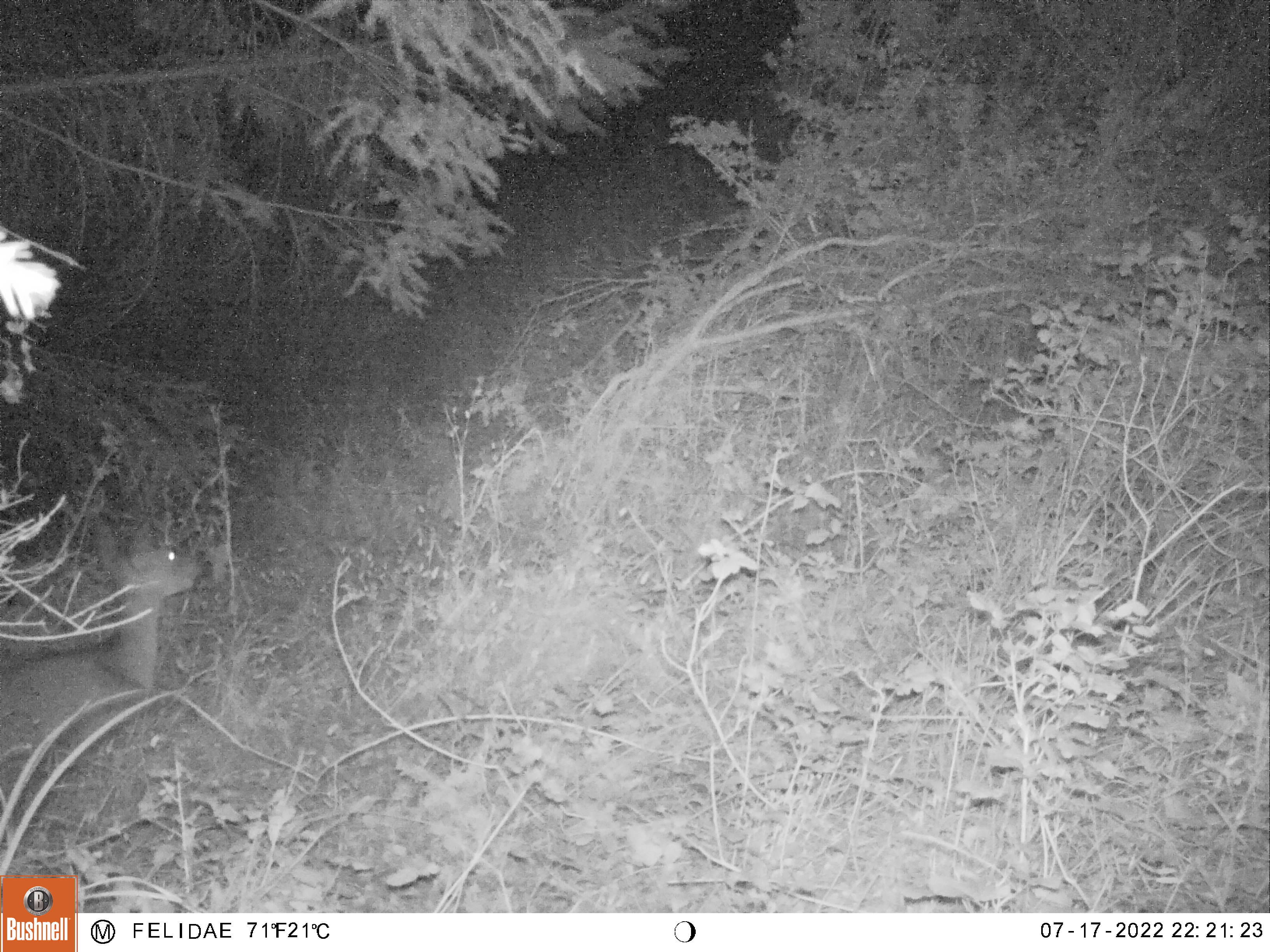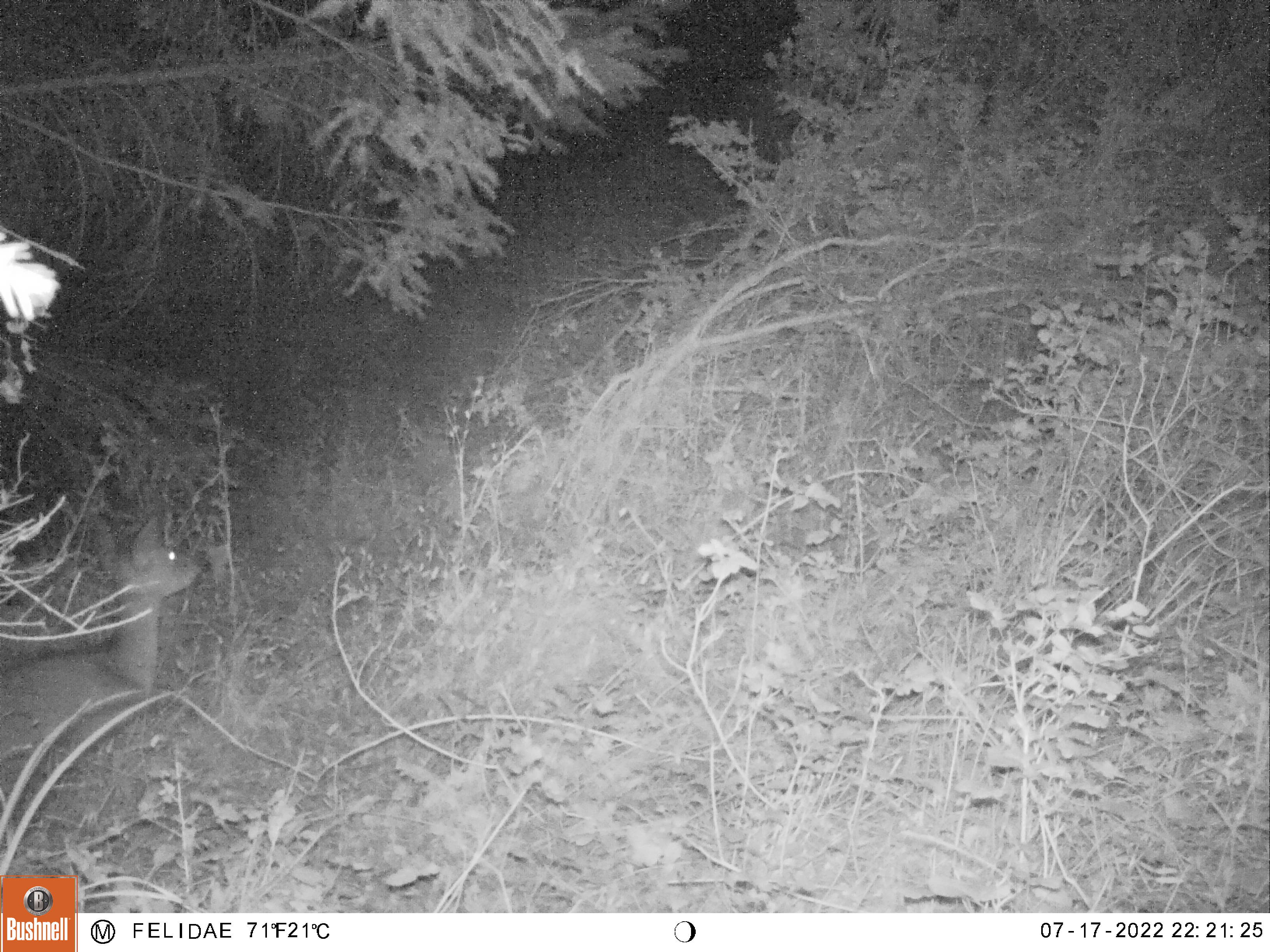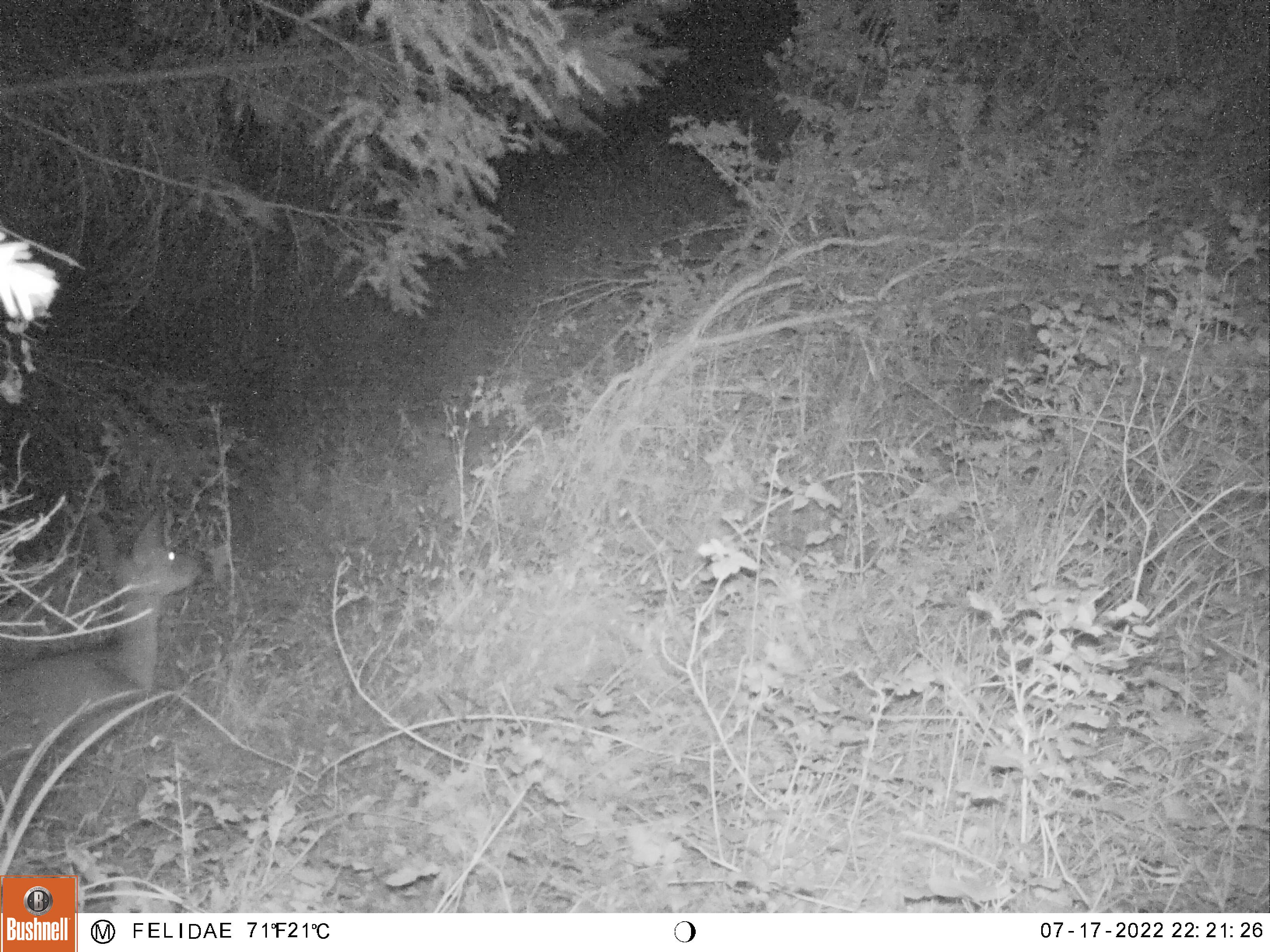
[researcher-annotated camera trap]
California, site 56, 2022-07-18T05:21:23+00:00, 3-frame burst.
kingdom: Animalia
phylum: Chordata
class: Mammalia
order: Artiodactyla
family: Cervidae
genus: Odocoileus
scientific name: Odocoileus hemionus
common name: mule deer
Mule deer (Odocoileus hemionus).